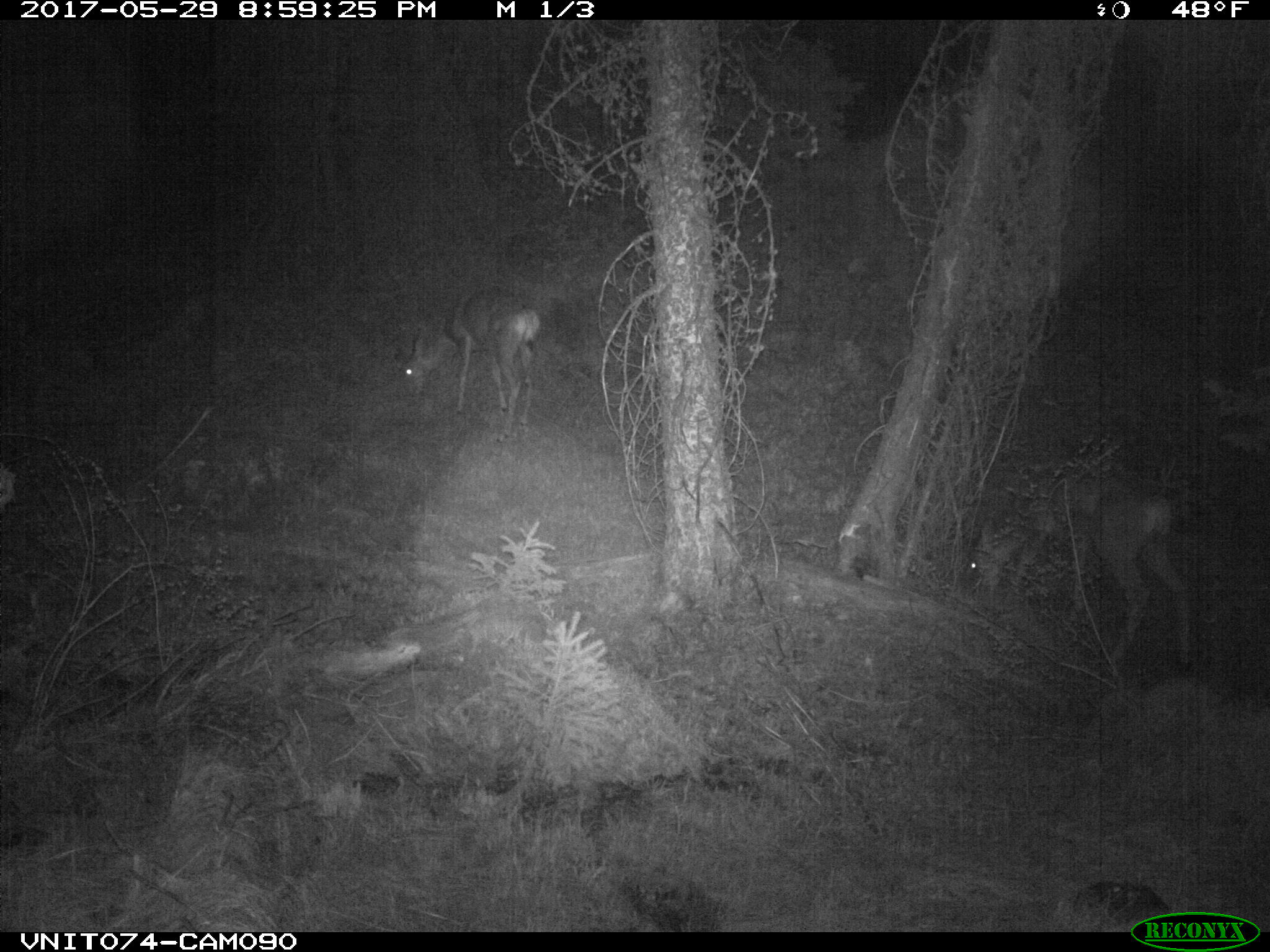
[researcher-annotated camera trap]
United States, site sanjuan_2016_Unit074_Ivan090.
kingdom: Animalia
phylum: Chordata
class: Mammalia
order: Artiodactyla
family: Cervidae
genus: Odocoileus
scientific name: Odocoileus hemionus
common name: mule deer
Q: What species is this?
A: Odocoileus hemionus (mule deer).